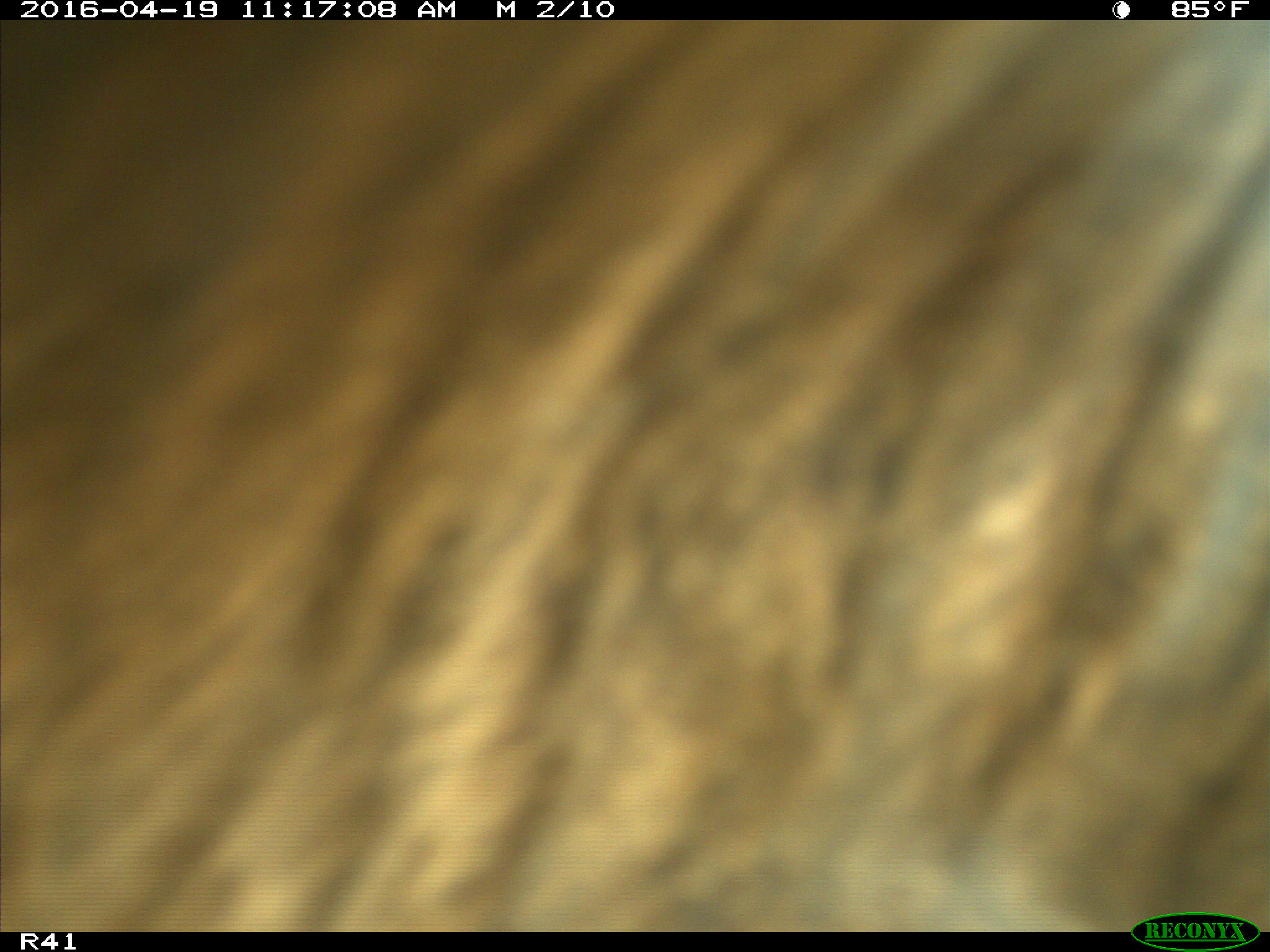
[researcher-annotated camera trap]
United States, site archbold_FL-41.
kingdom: Animalia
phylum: Chordata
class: Mammalia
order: Artiodactyla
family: Bovidae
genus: Bos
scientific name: Bos taurus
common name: domestic cow